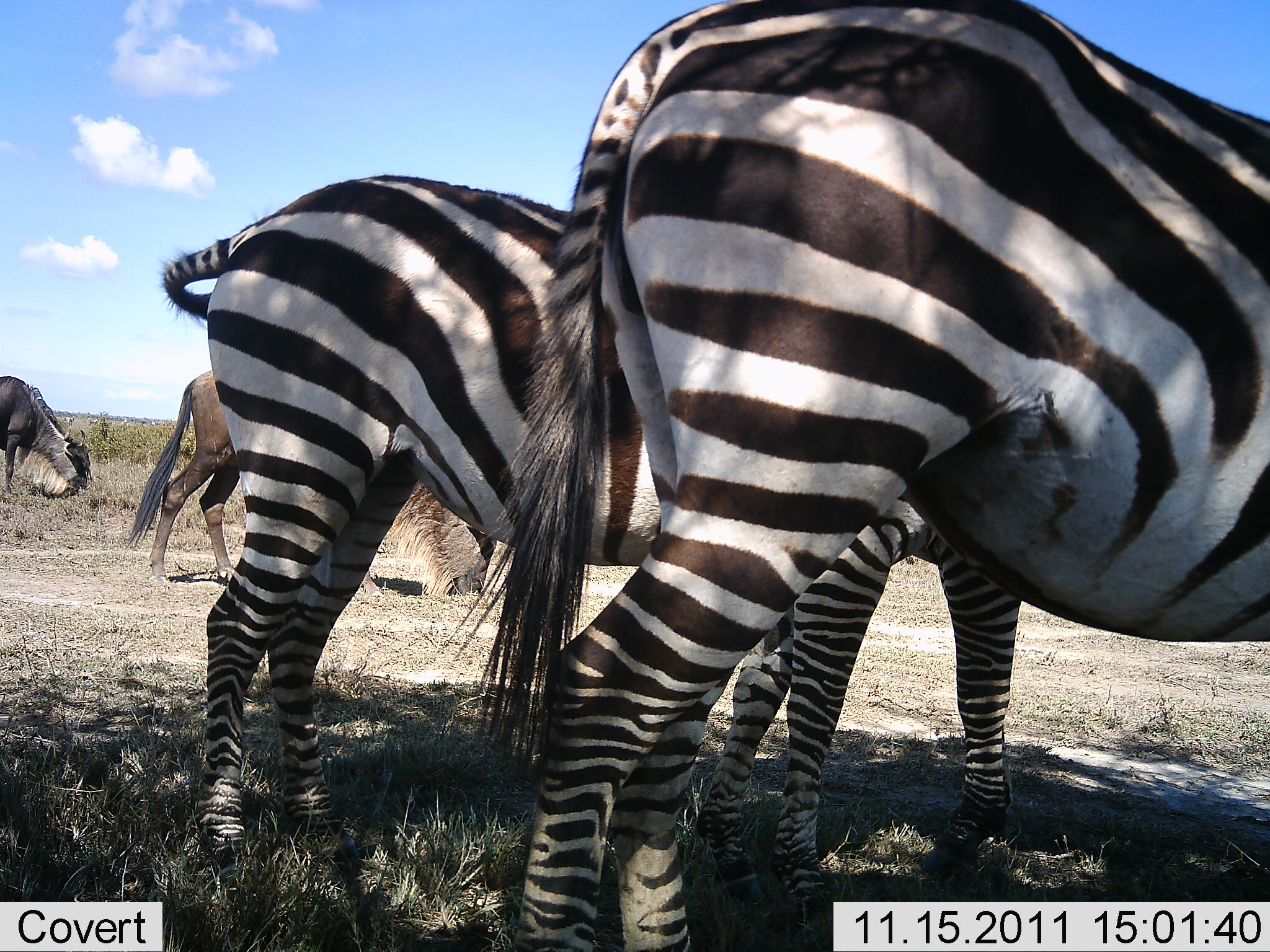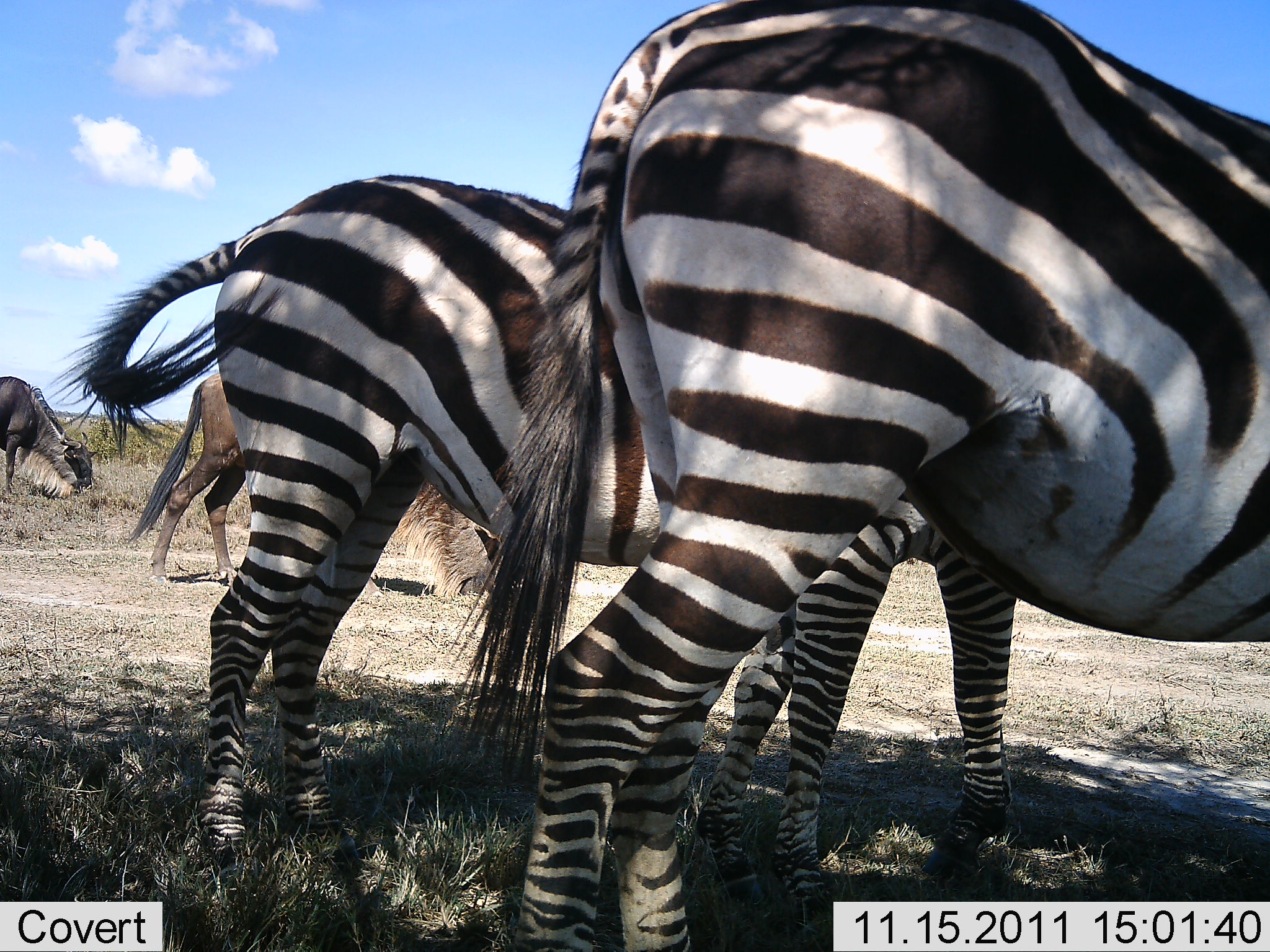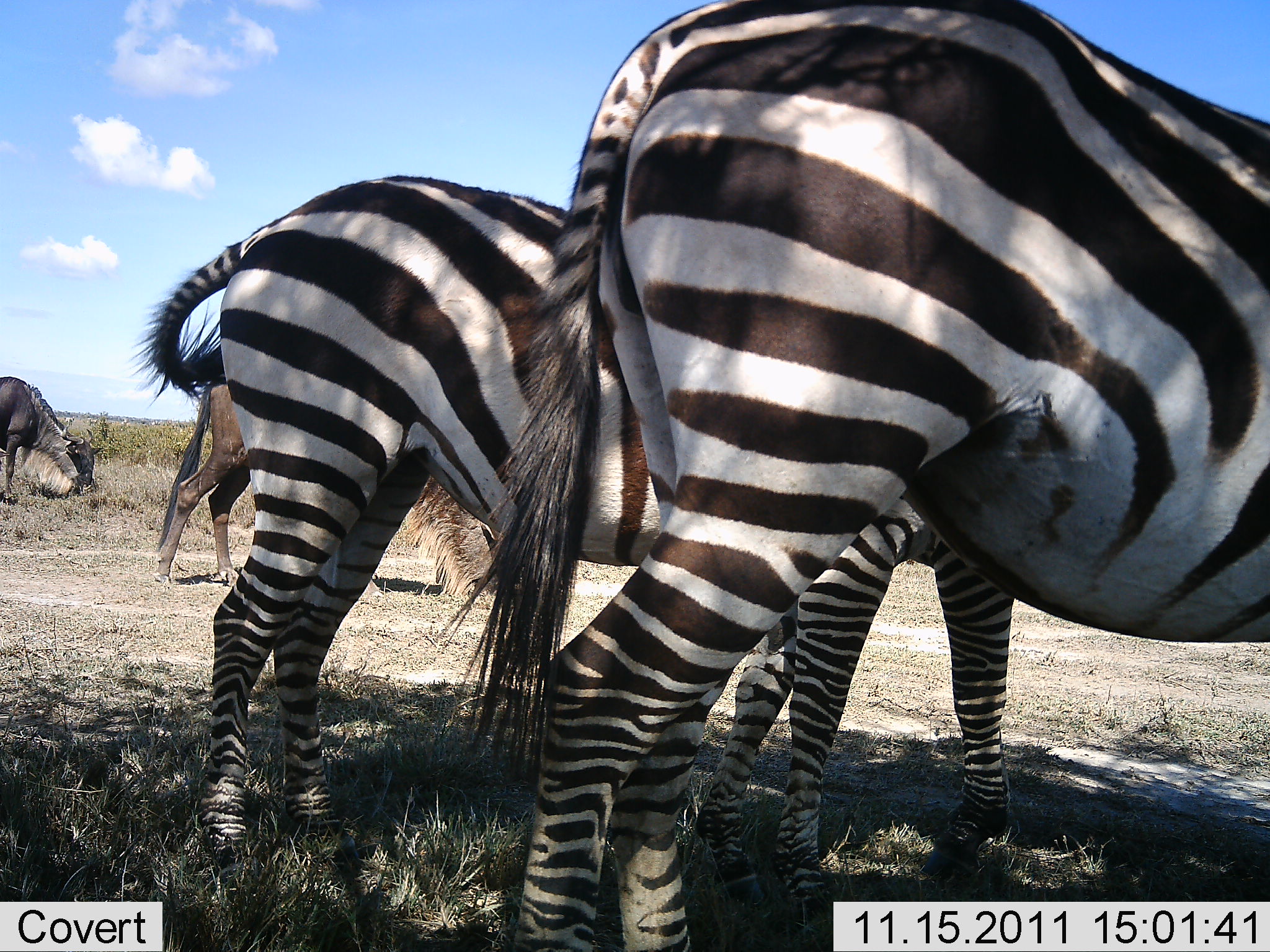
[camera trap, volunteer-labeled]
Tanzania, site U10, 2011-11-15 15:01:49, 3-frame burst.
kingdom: Animalia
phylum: Chordata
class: Mammalia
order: Artiodactyla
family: Bovidae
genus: Connochaetes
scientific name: Connochaetes taurinus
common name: blue wildebeest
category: wildebeest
Wildebeest (blue wildebeest) (Connochaetes taurinus), count 2. Behavior (volunteer vote fractions): standing 58%, resting 0%, moving 8%, interacting 0%. Young present (vote fraction): 0%. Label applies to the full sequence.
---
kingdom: Animalia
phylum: Chordata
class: Mammalia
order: Perissodactyla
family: Equidae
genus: Equus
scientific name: Equus quagga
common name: plains zebra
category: zebra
Zebra (plains zebra) (Equus quagga), count 2. Behavior (volunteer vote fractions): standing 100%, resting 0%, moving 0%, interacting 0%. Young present (vote fraction): 0%. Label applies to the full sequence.